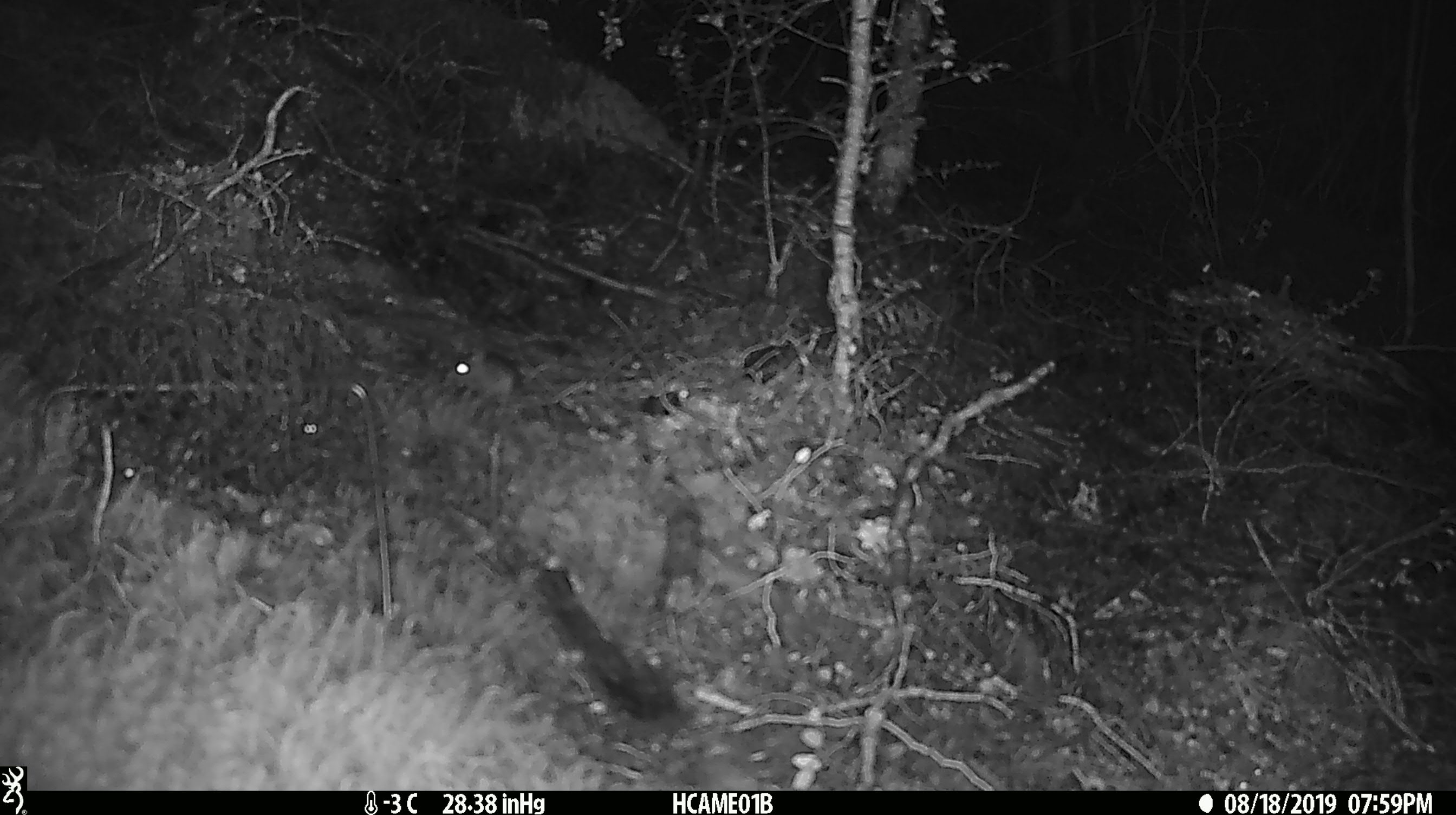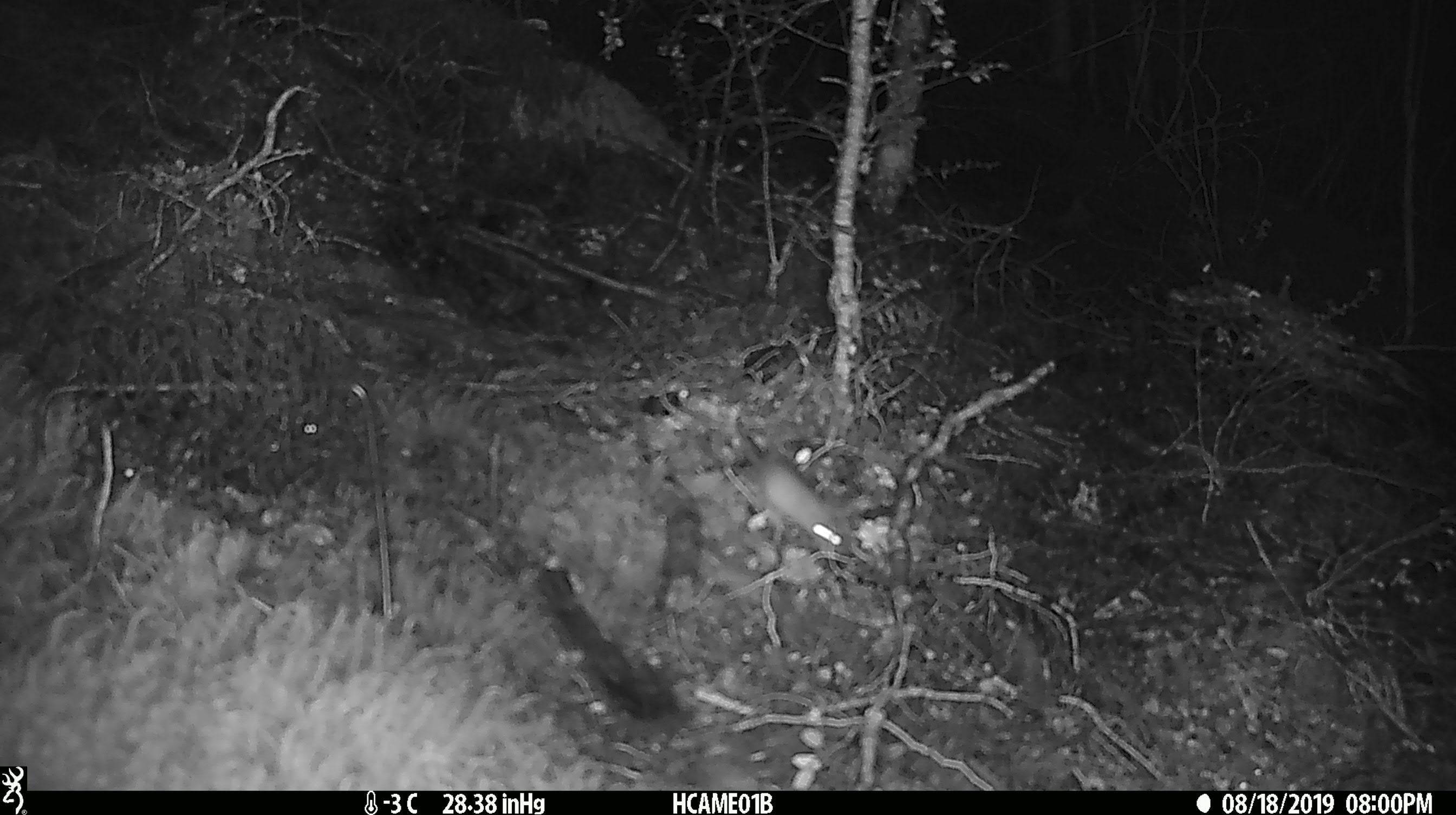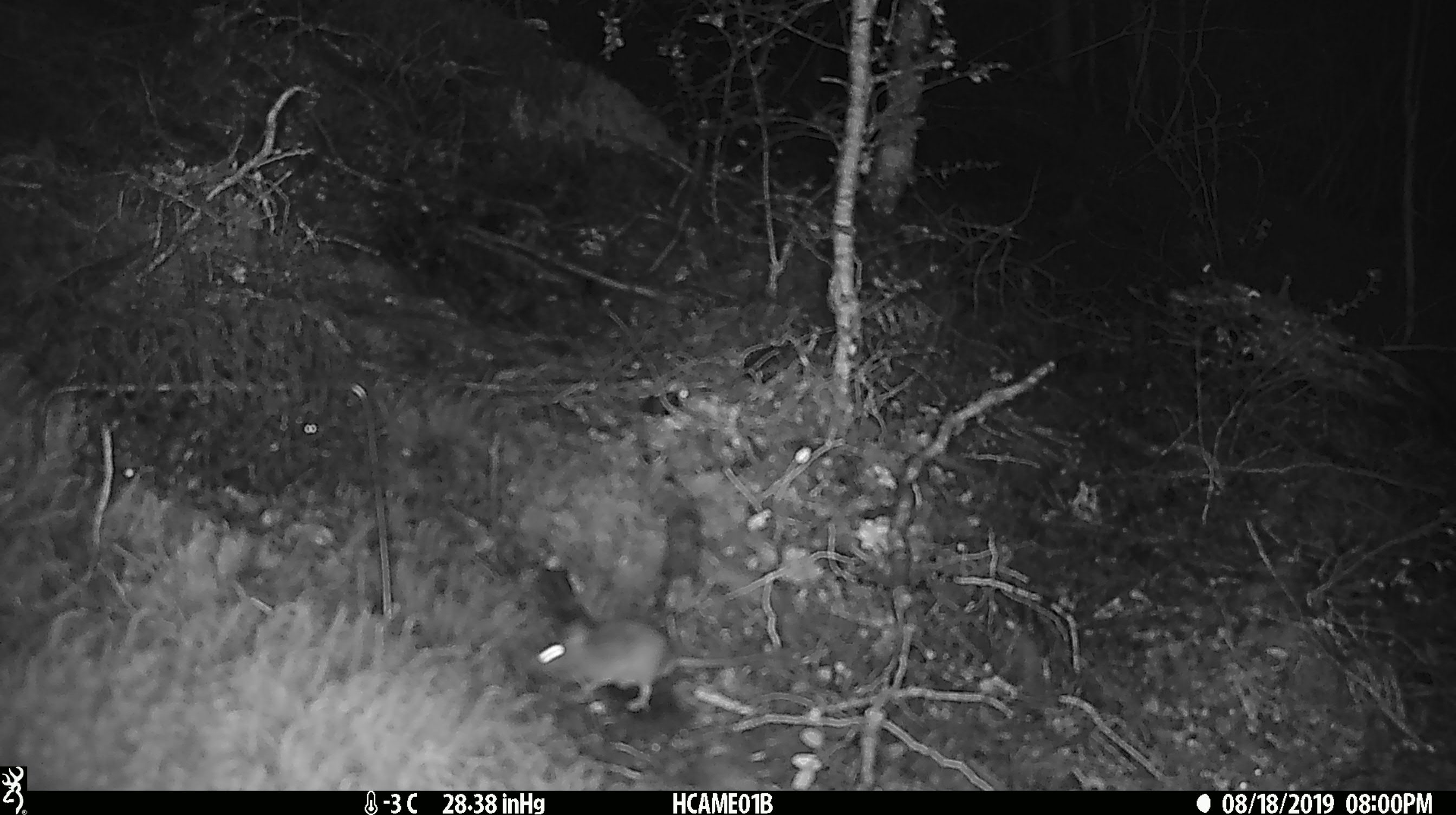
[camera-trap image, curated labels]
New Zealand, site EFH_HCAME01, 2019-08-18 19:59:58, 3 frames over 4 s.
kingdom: Animalia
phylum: Chordata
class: Mammalia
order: Rodentia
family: Muridae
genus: Mus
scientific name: Mus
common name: mouse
Mouse (Mus).